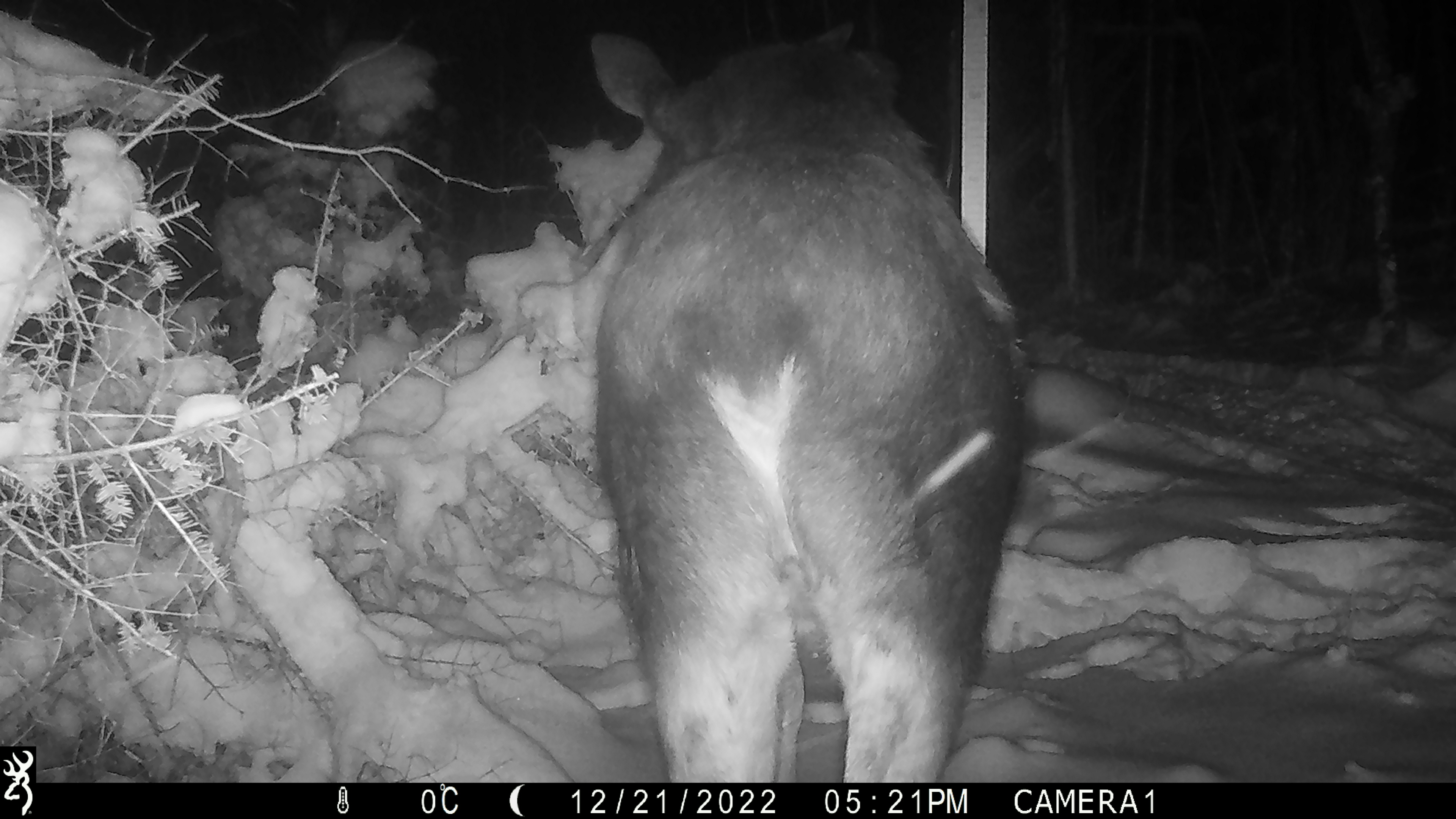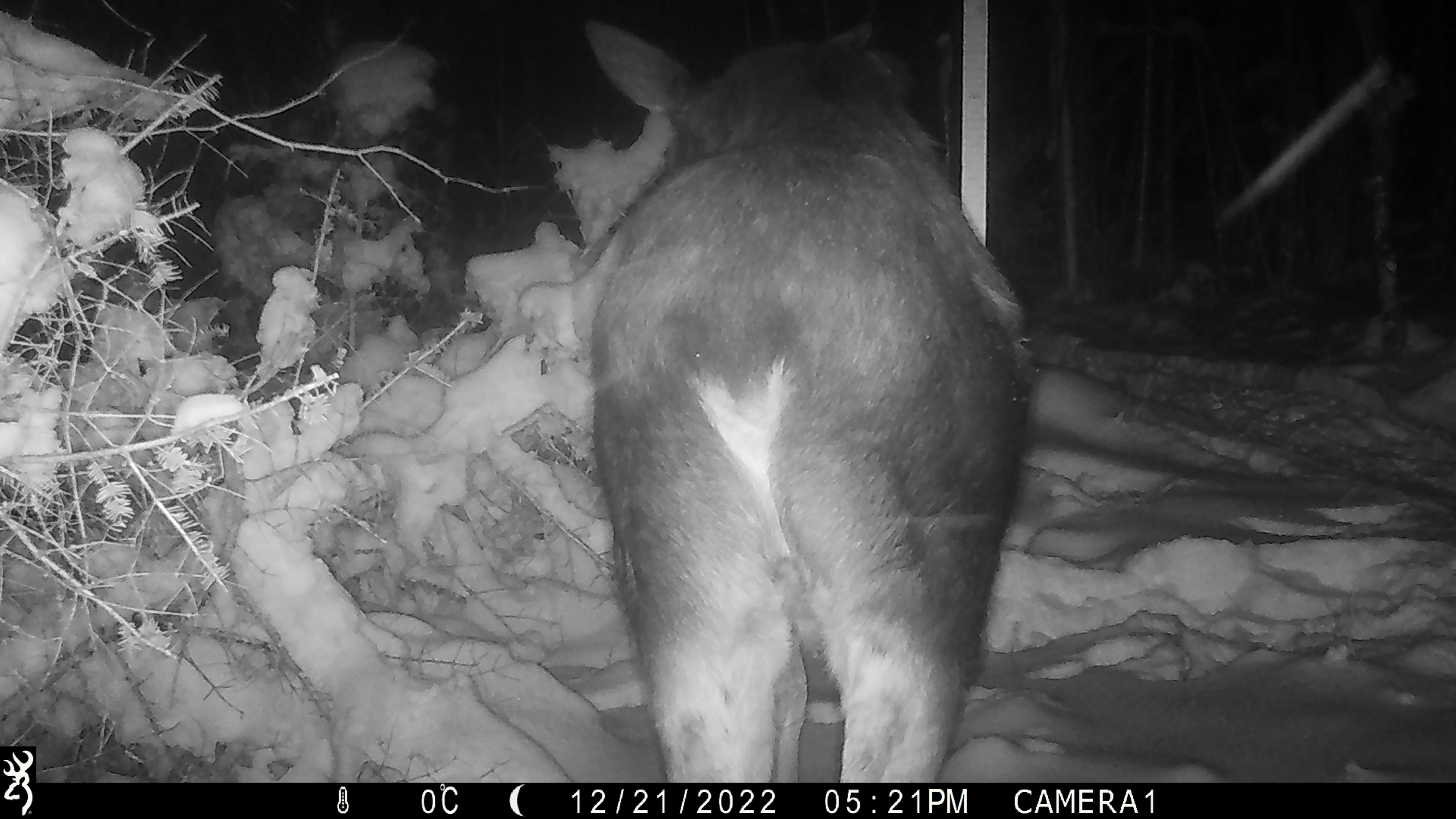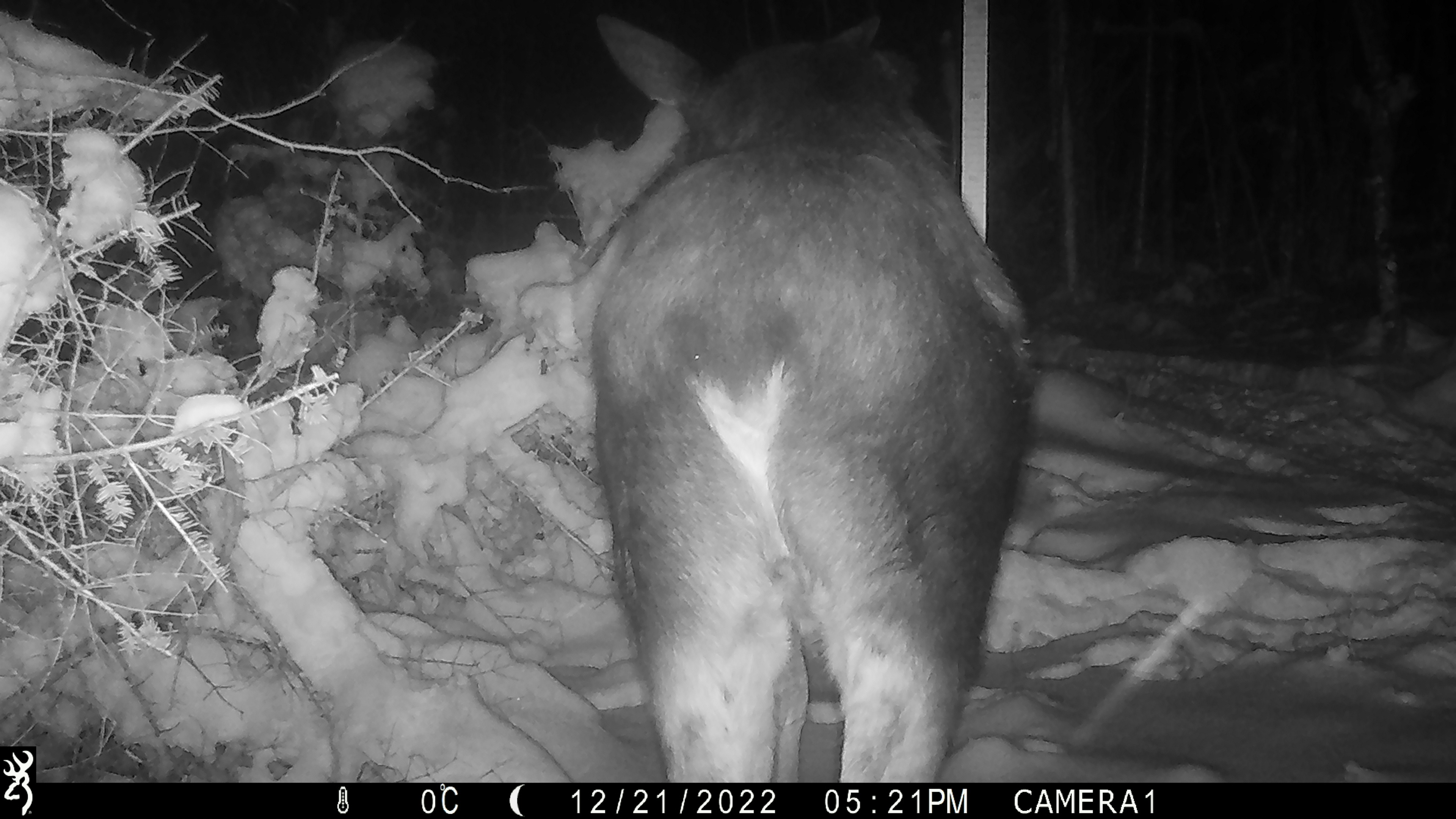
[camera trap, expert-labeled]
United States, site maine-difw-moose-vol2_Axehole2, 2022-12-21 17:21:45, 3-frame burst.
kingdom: Animalia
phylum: Chordata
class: Mammalia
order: Artiodactyla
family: Cervidae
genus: Alces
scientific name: Alces alces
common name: moose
Moose (Alces alces).